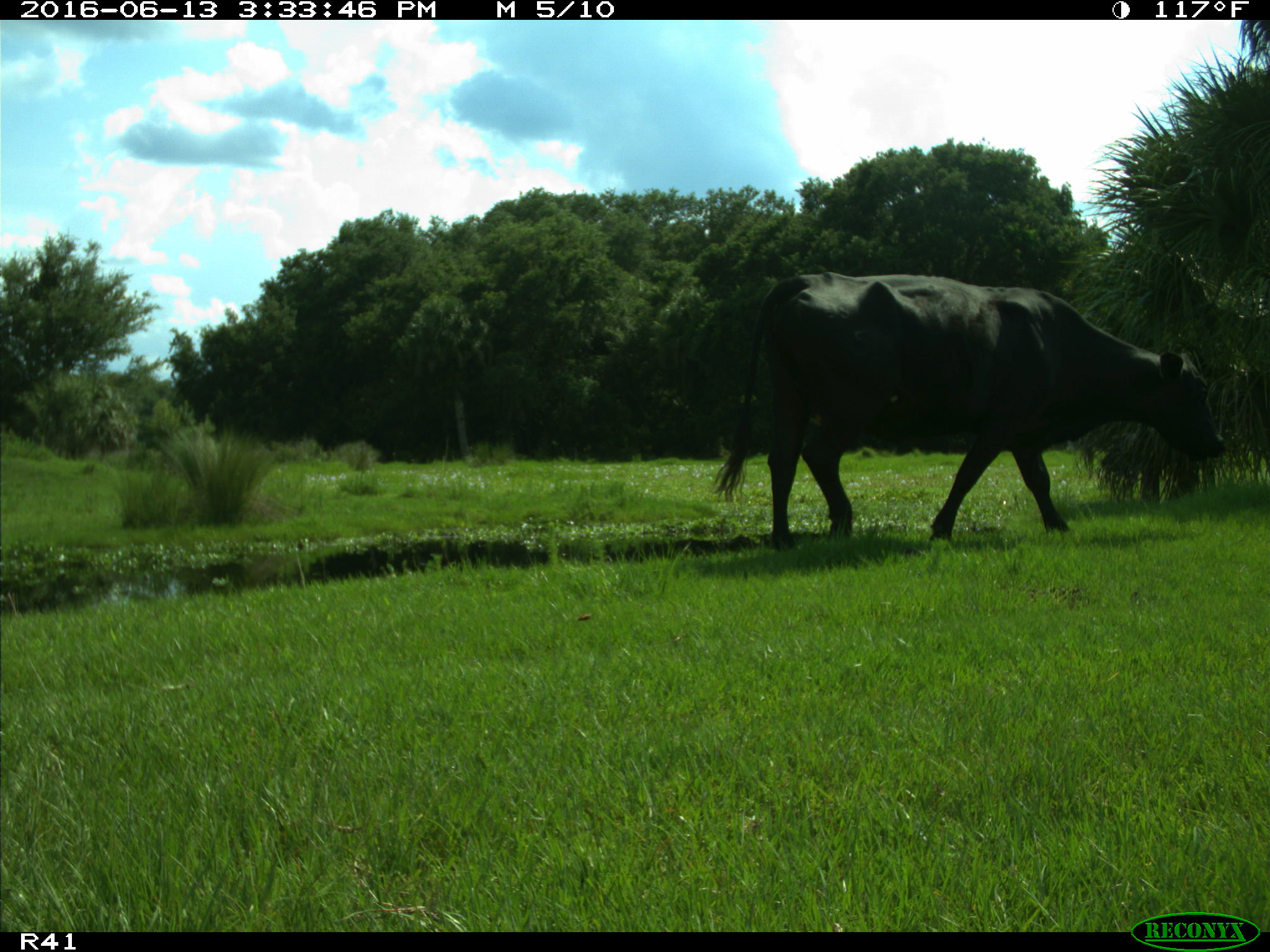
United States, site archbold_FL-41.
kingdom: Animalia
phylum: Chordata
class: Mammalia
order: Artiodactyla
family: Bovidae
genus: Bos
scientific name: Bos taurus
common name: domestic cow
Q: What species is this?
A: Bos taurus (domestic cow).